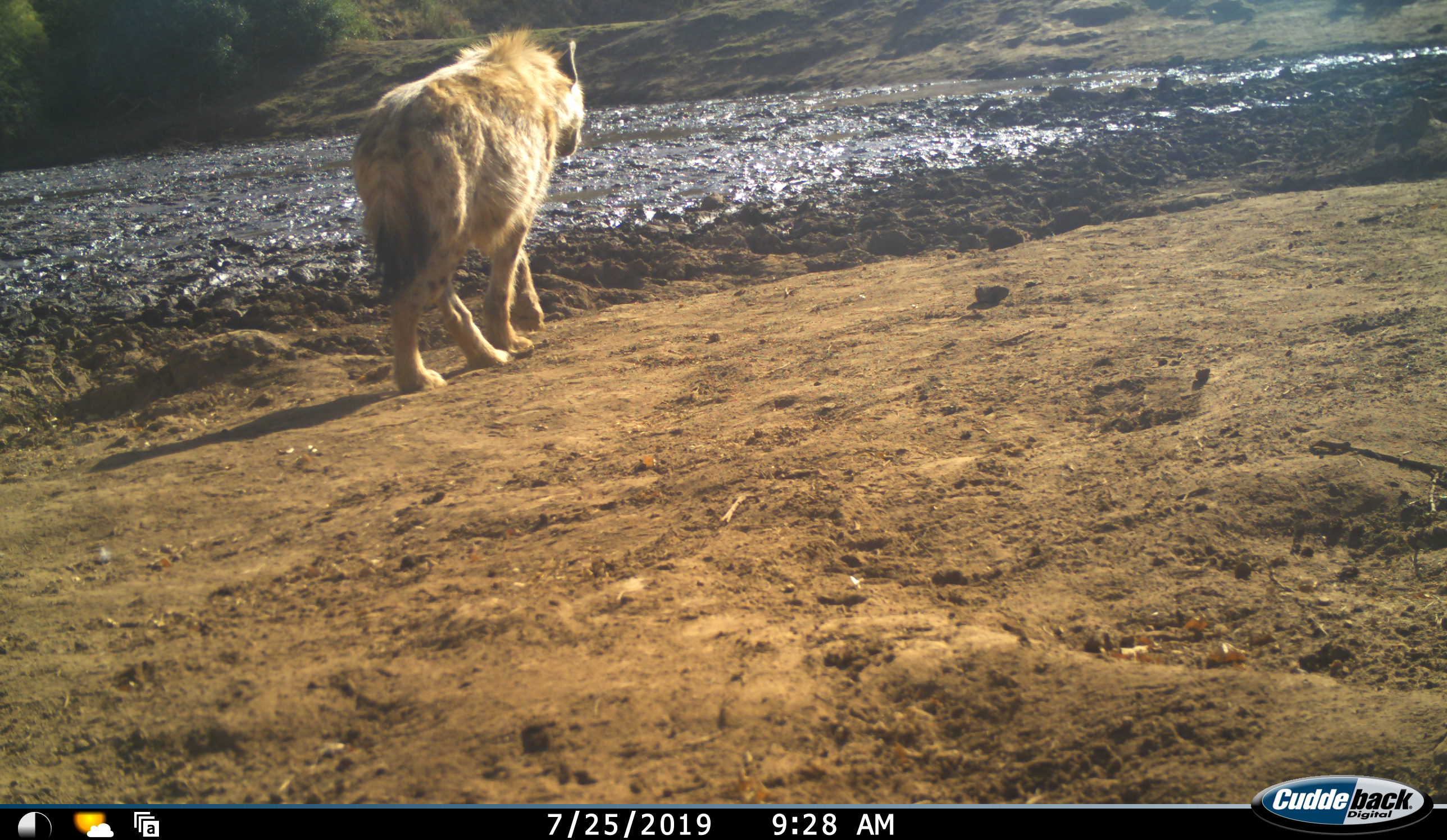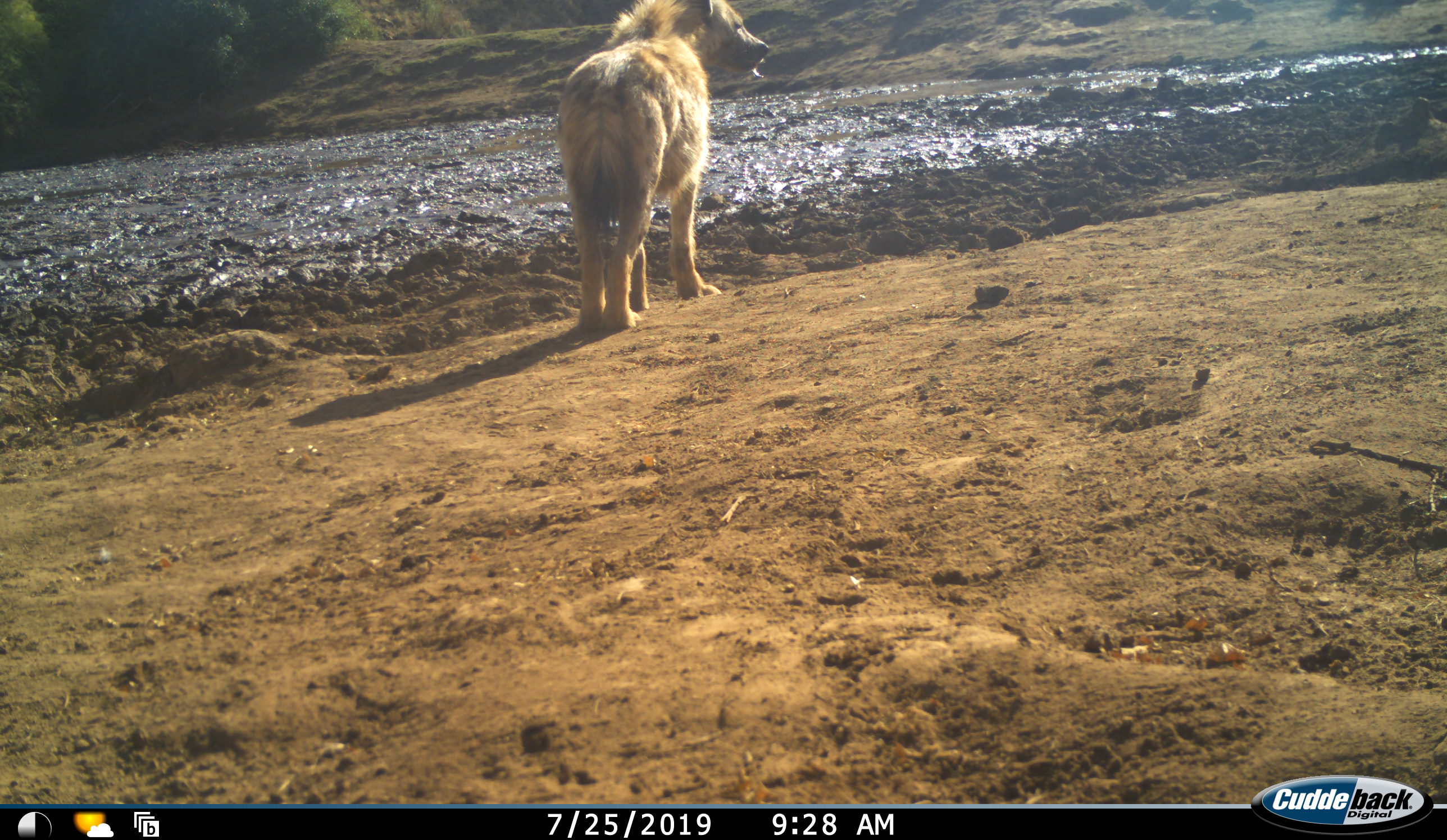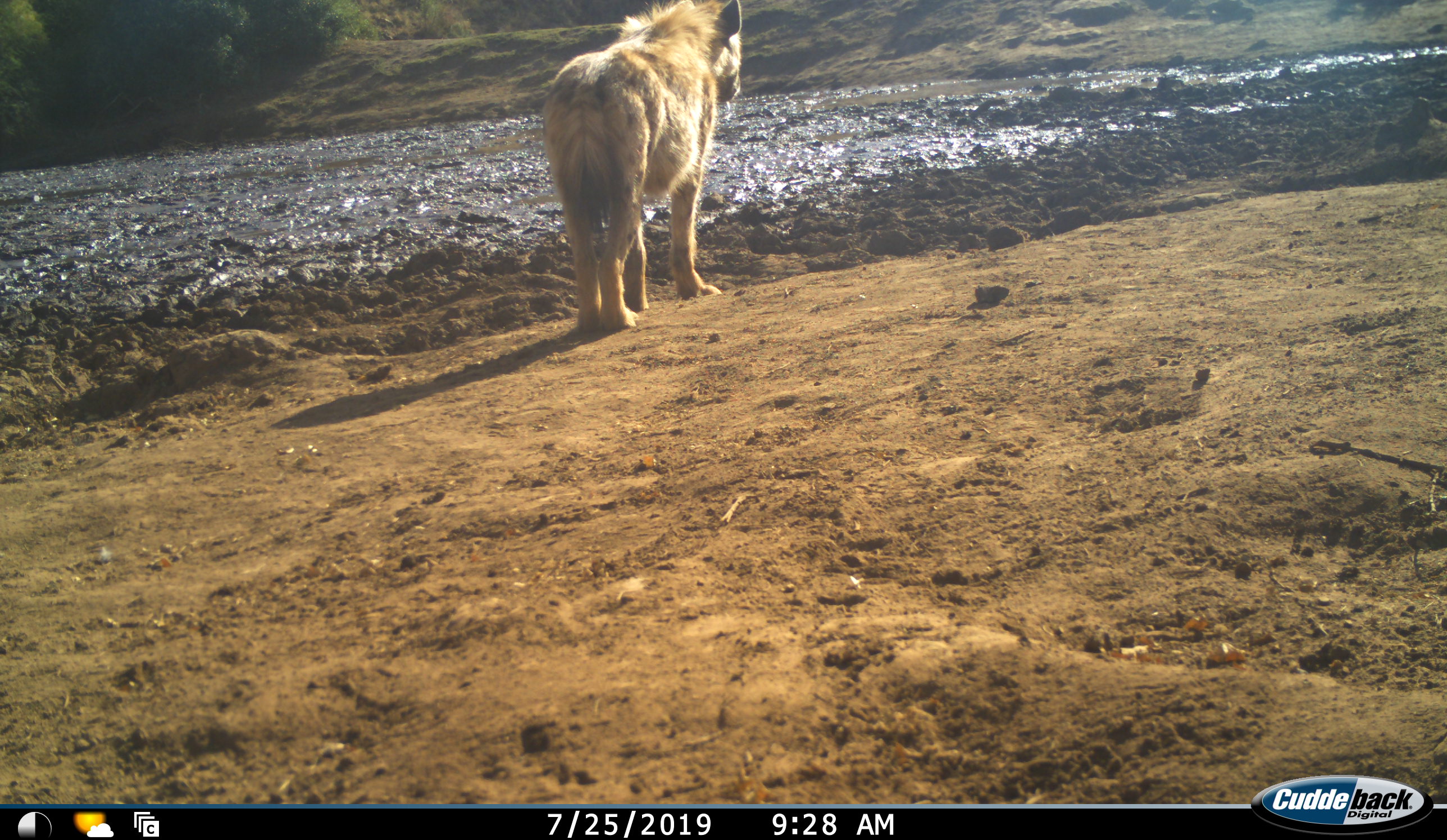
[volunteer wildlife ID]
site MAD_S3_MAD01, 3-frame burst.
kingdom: Animalia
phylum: Chordata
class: Mammalia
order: Carnivora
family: Hyaenidae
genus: Crocuta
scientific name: Crocuta crocuta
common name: spotted hyena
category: hyenaspotted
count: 1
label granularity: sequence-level